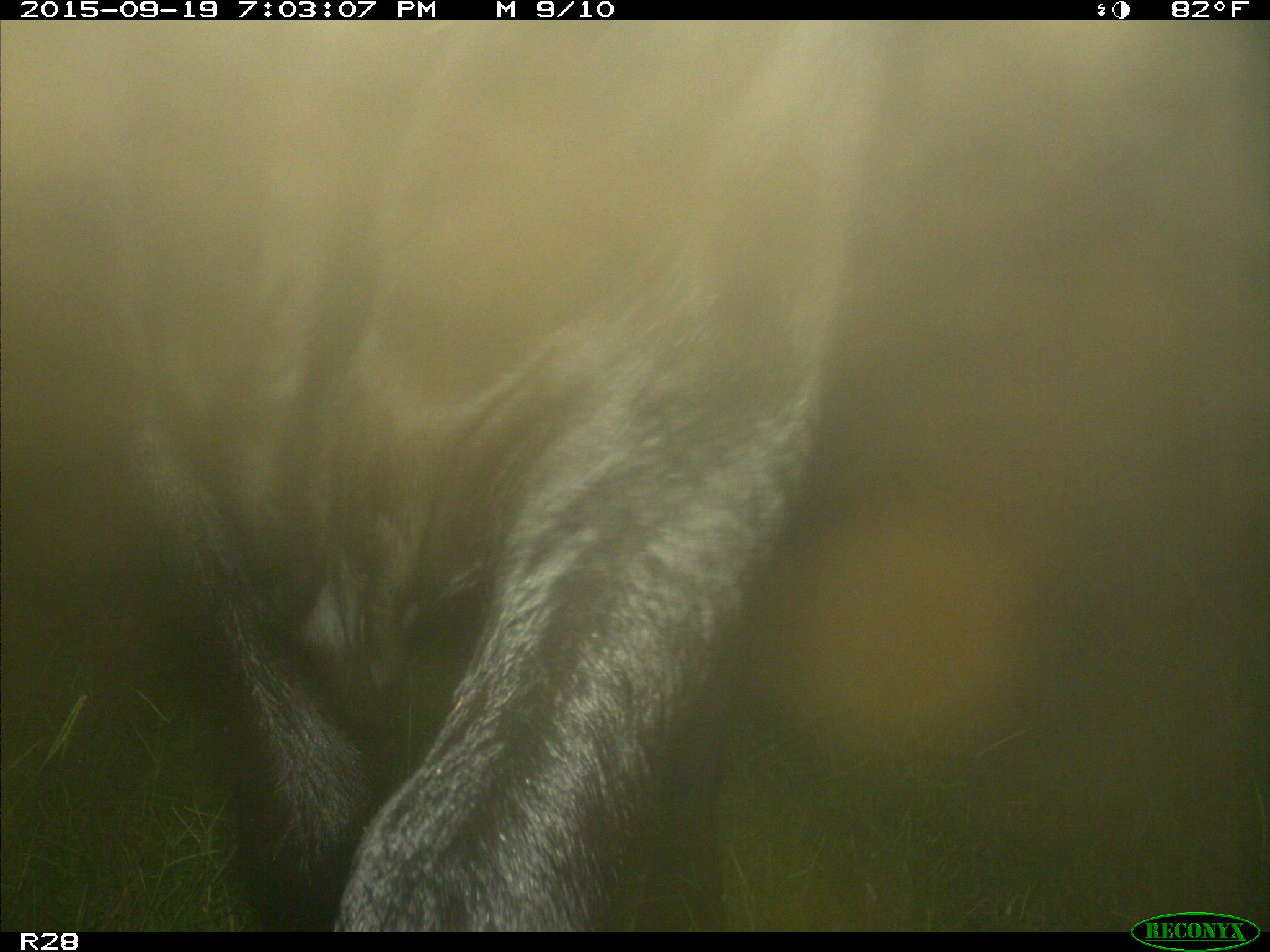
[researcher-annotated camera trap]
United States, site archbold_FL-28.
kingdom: Animalia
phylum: Chordata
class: Mammalia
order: Artiodactyla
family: Bovidae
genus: Bos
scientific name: Bos taurus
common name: domestic cow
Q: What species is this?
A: Bos taurus (domestic cow).